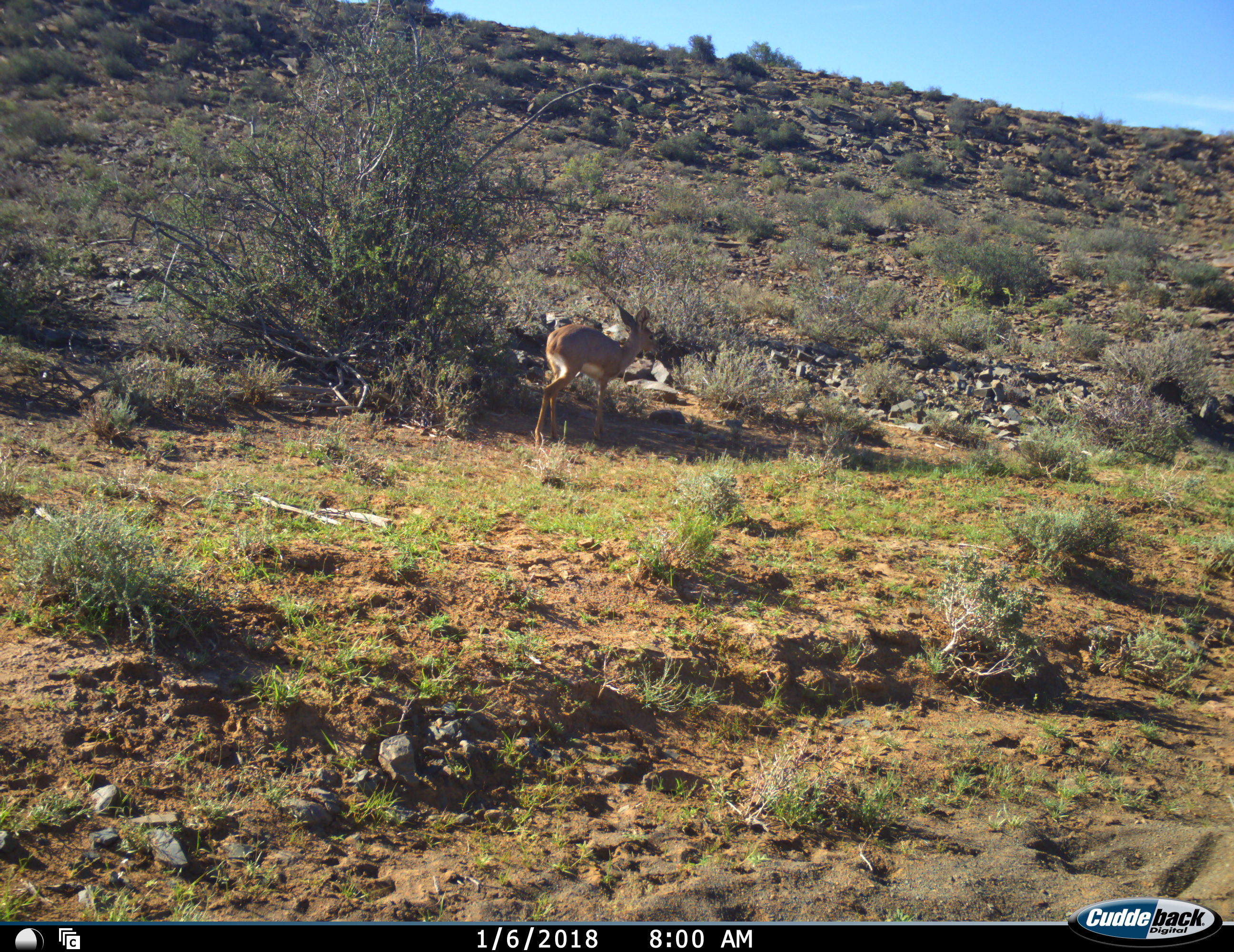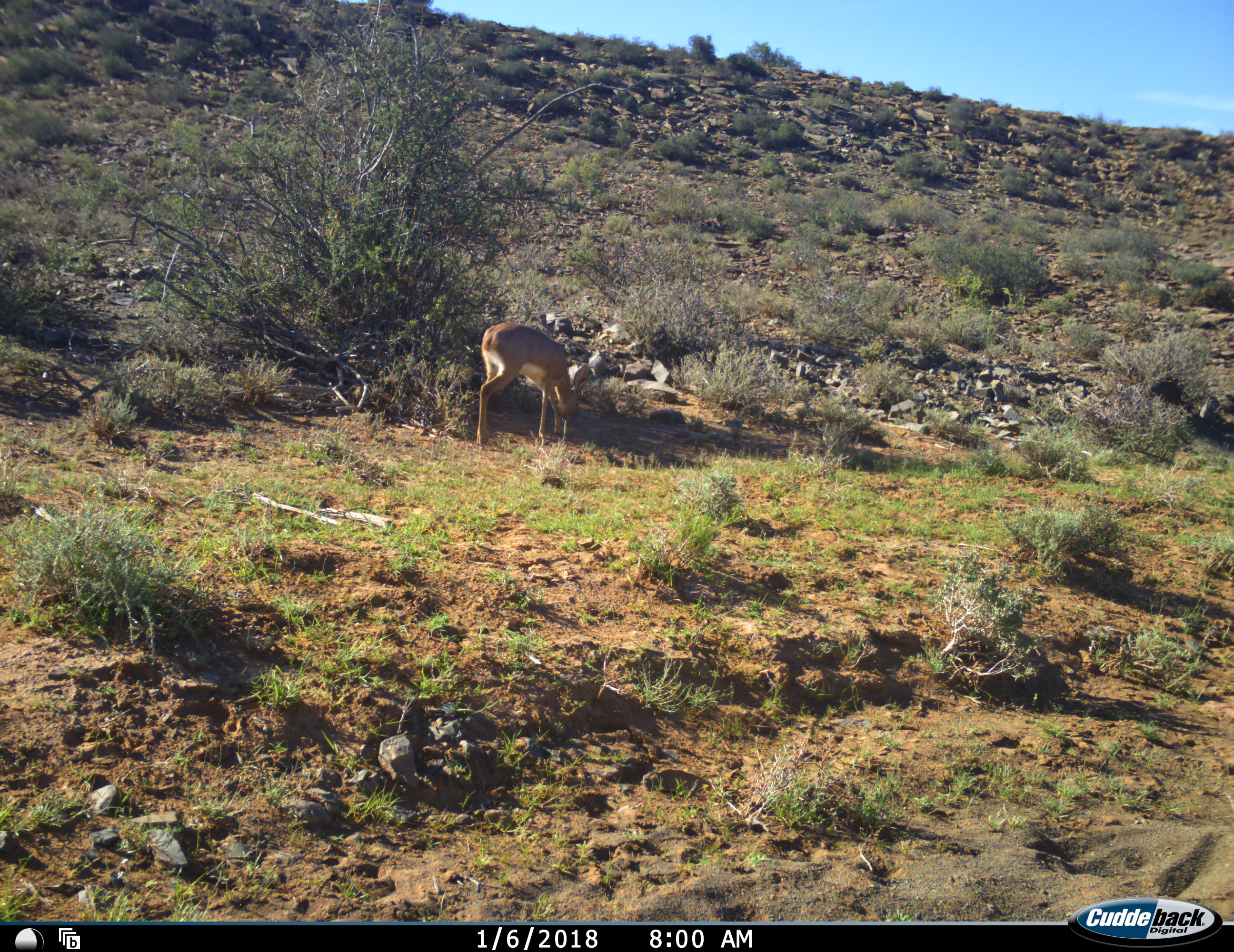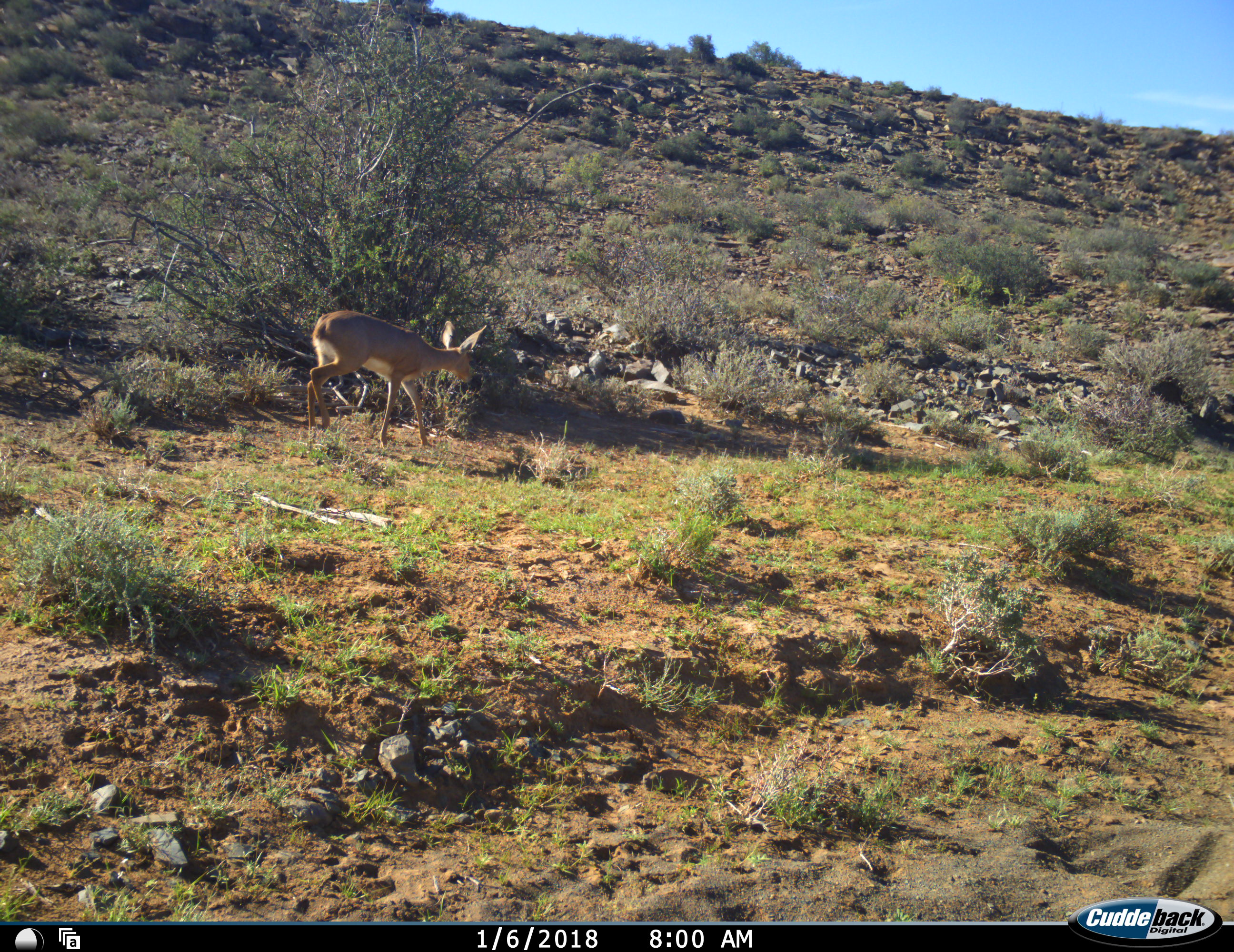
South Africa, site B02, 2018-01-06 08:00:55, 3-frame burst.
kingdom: Animalia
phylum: Chordata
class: Mammalia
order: Artiodactyla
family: Bovidae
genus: Raphicerus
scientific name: Raphicerus campestris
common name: steenbok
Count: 1.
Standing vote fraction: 17%.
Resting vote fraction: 0%.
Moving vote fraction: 100%.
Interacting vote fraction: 0%.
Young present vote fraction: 0%.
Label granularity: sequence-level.